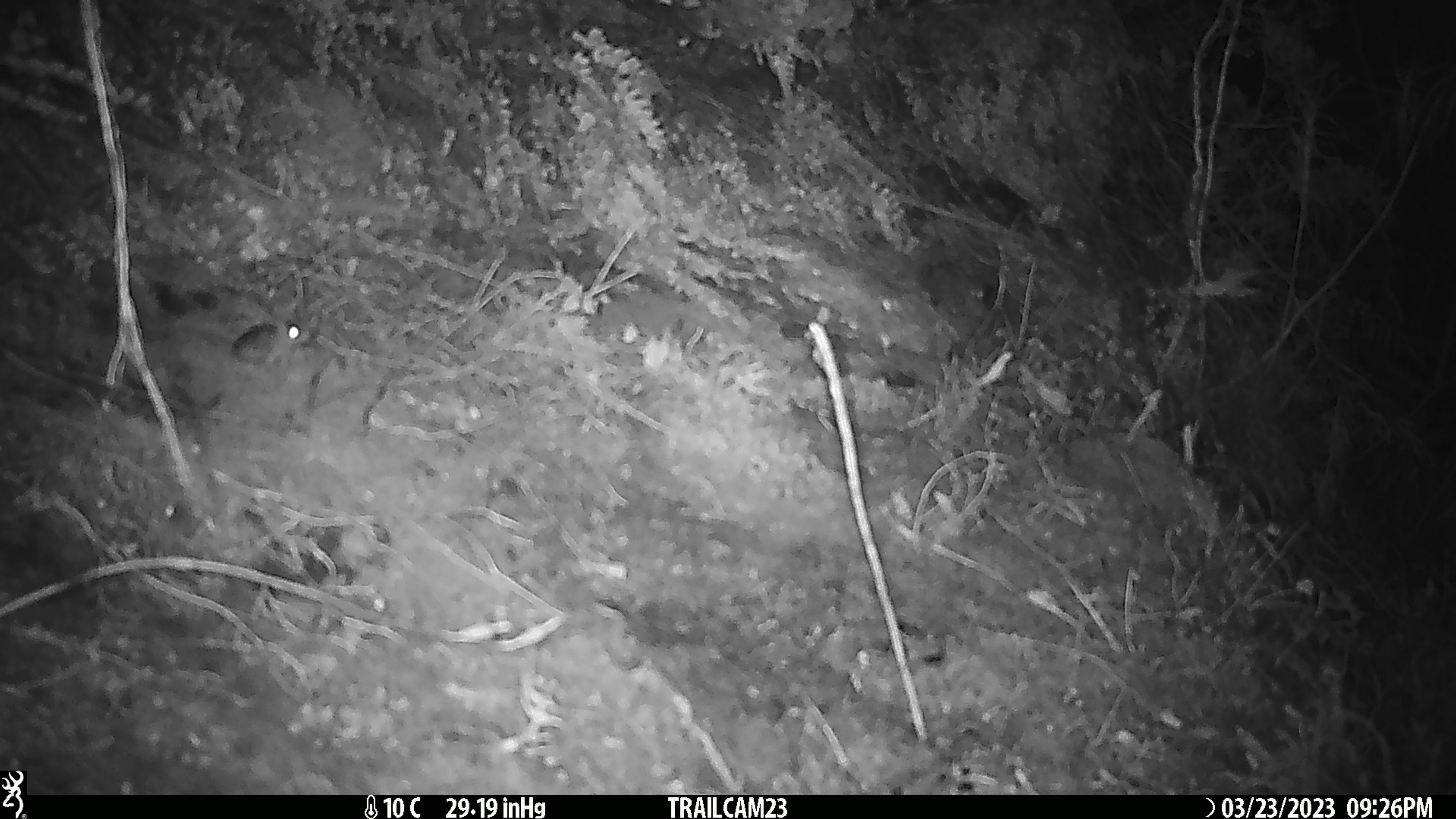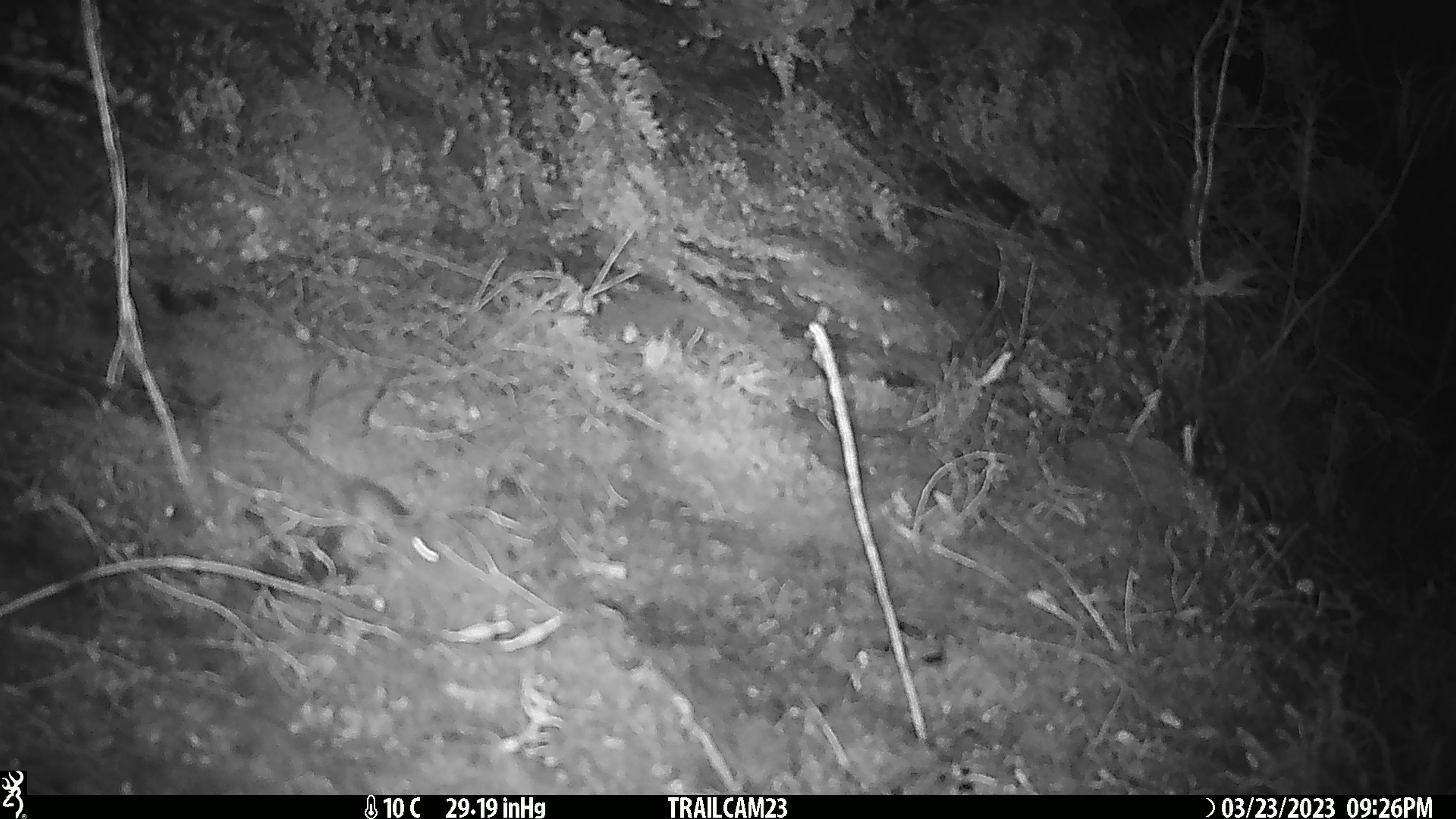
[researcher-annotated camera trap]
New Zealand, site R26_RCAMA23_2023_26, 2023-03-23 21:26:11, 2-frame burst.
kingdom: Animalia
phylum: Chordata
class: Mammalia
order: Rodentia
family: Muridae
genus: Mus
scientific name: Mus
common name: mouse